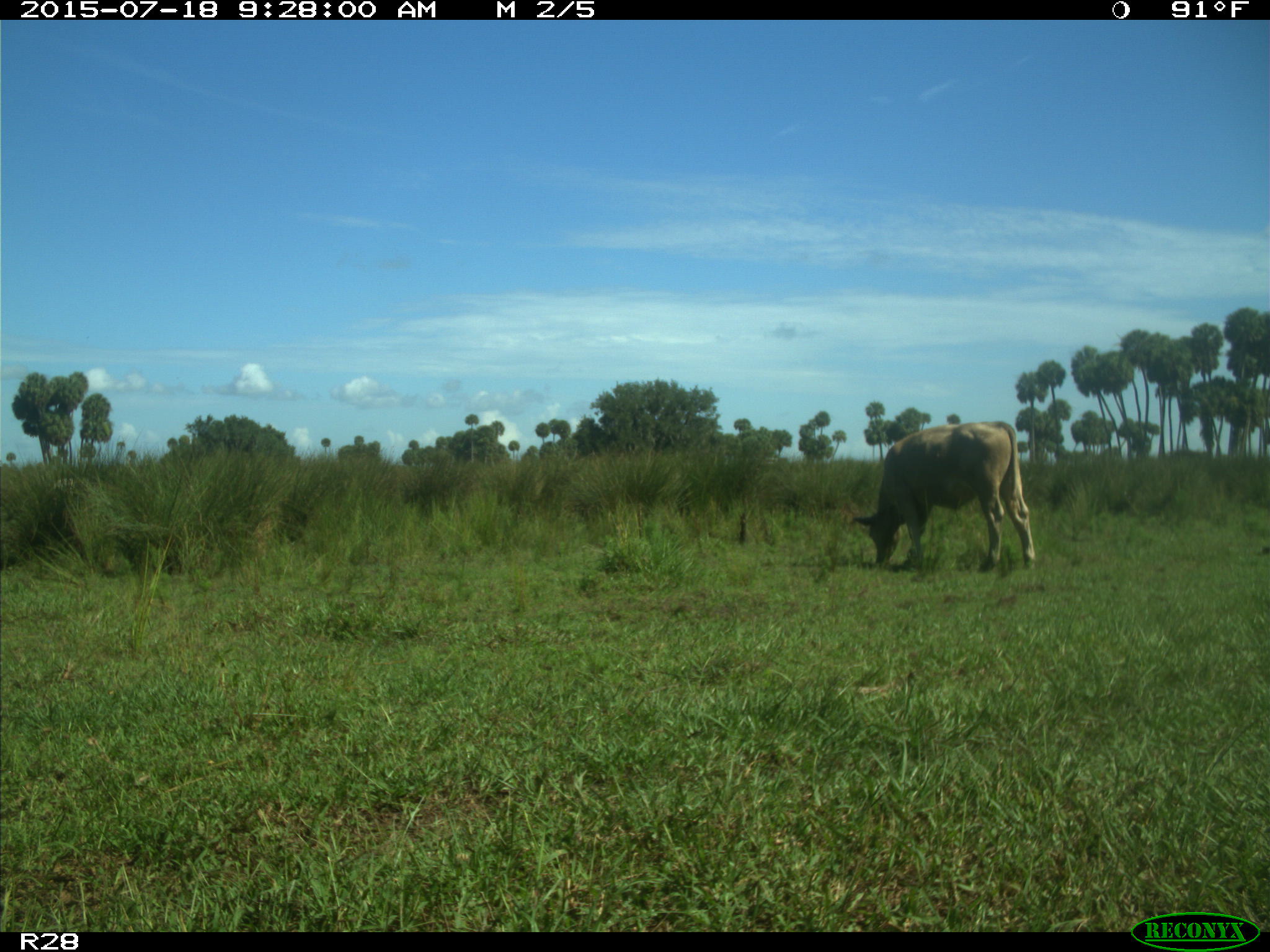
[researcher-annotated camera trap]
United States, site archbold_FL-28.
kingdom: Animalia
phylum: Chordata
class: Mammalia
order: Artiodactyla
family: Bovidae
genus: Bos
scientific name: Bos taurus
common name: domestic cow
Bos taurus (domestic cow).